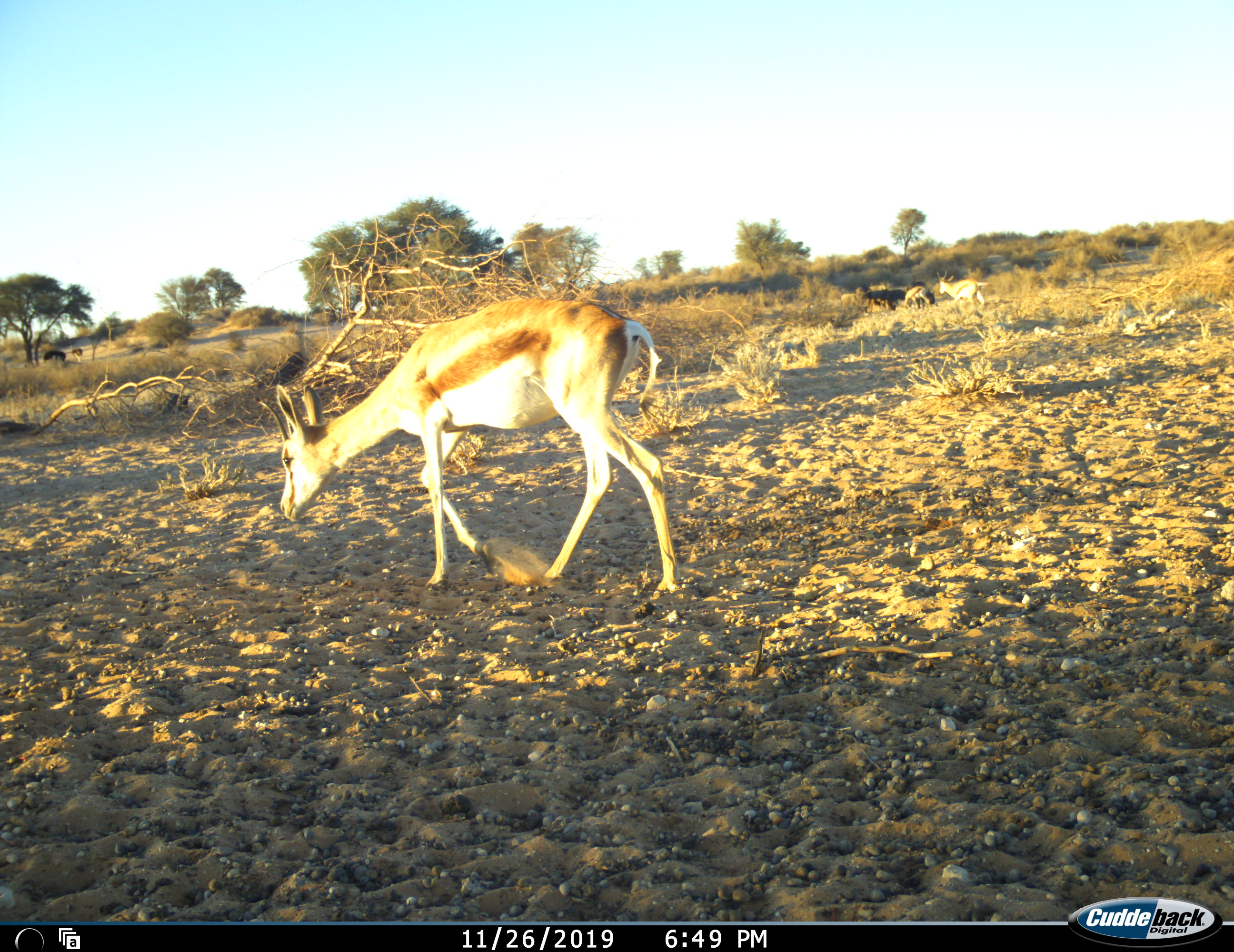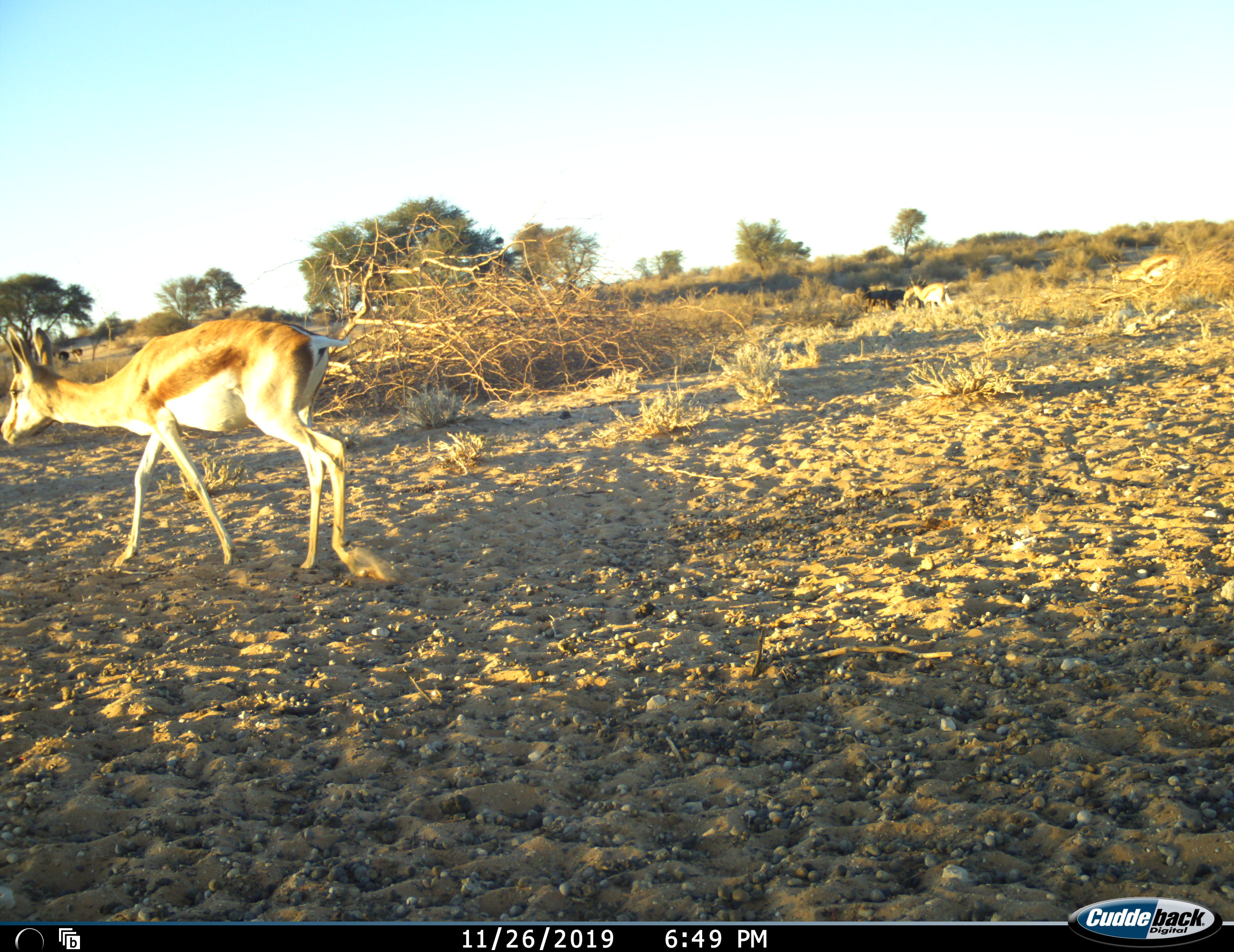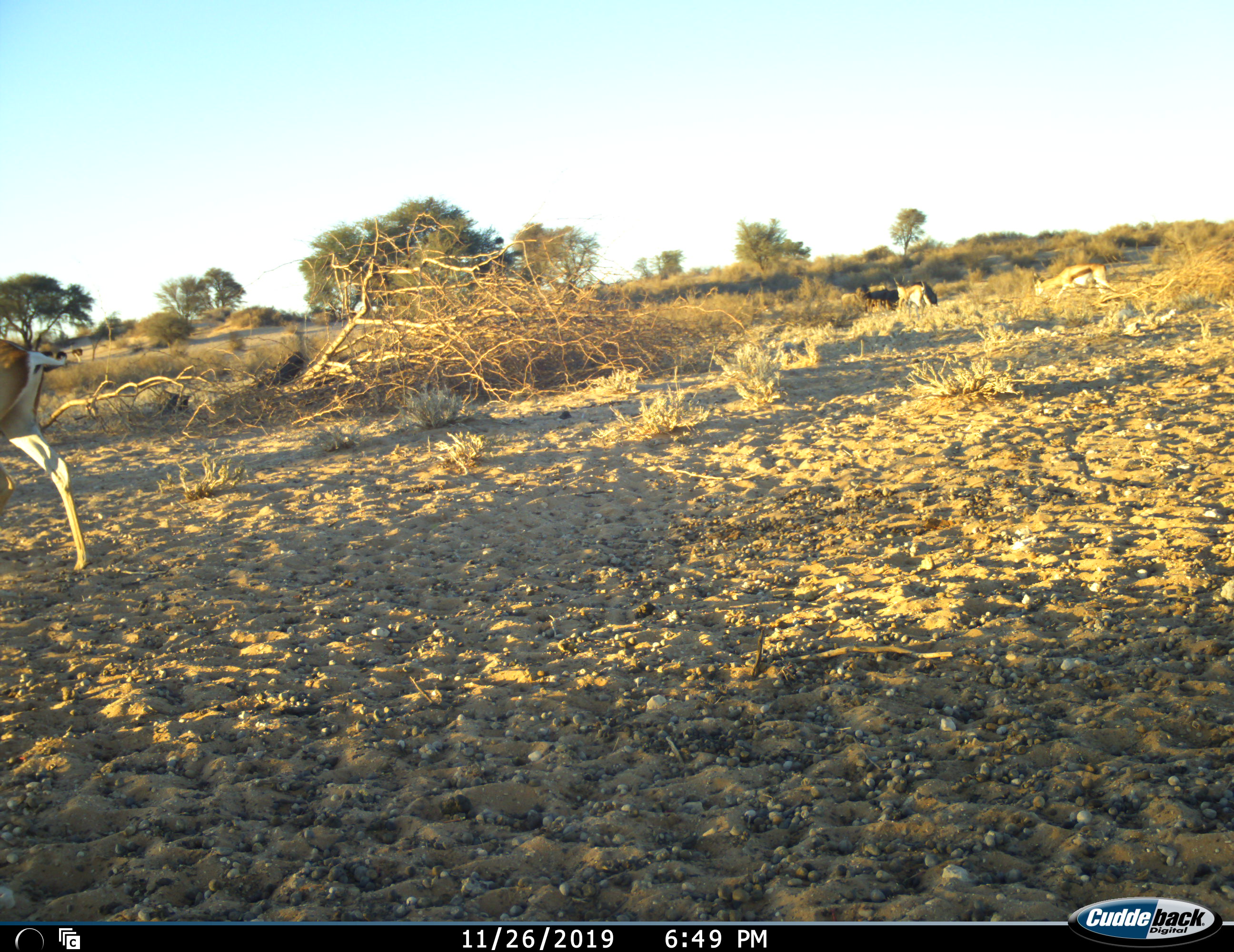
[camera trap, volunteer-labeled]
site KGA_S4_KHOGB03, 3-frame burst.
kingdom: Animalia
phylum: Chordata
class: Mammalia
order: Artiodactyla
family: Bovidae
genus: Antidorcas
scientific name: Antidorcas marsupialis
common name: springbok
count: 4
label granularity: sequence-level